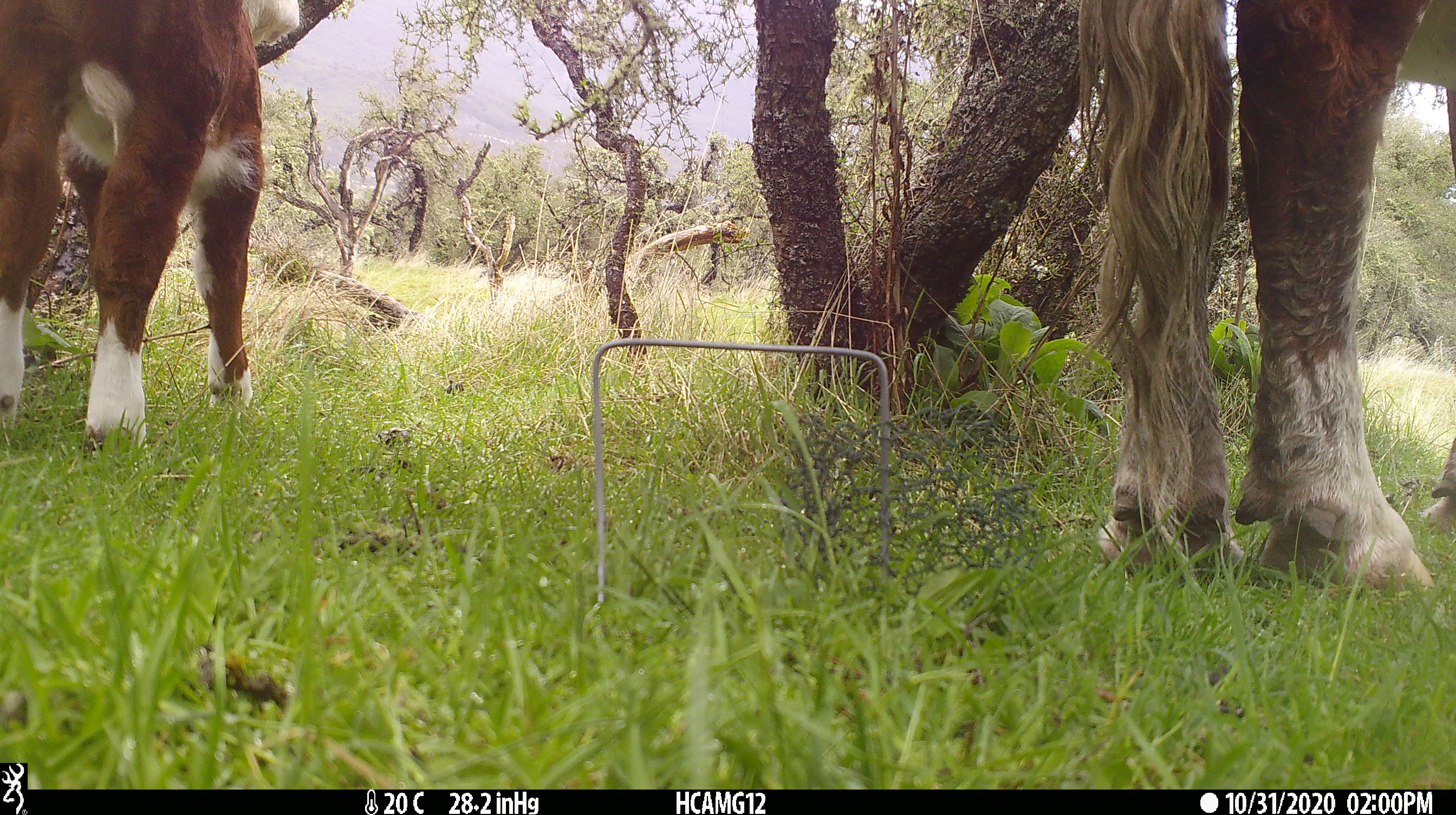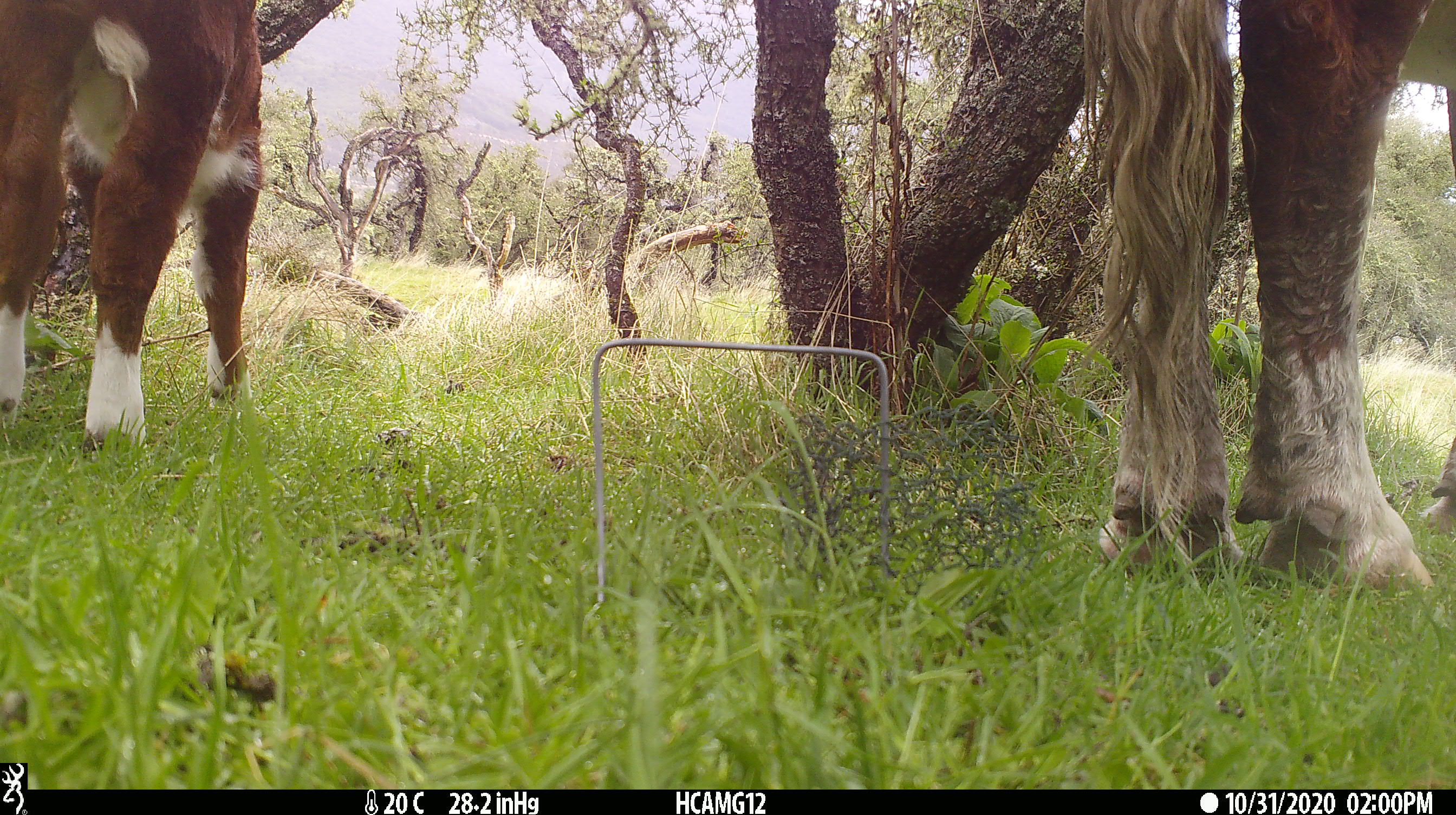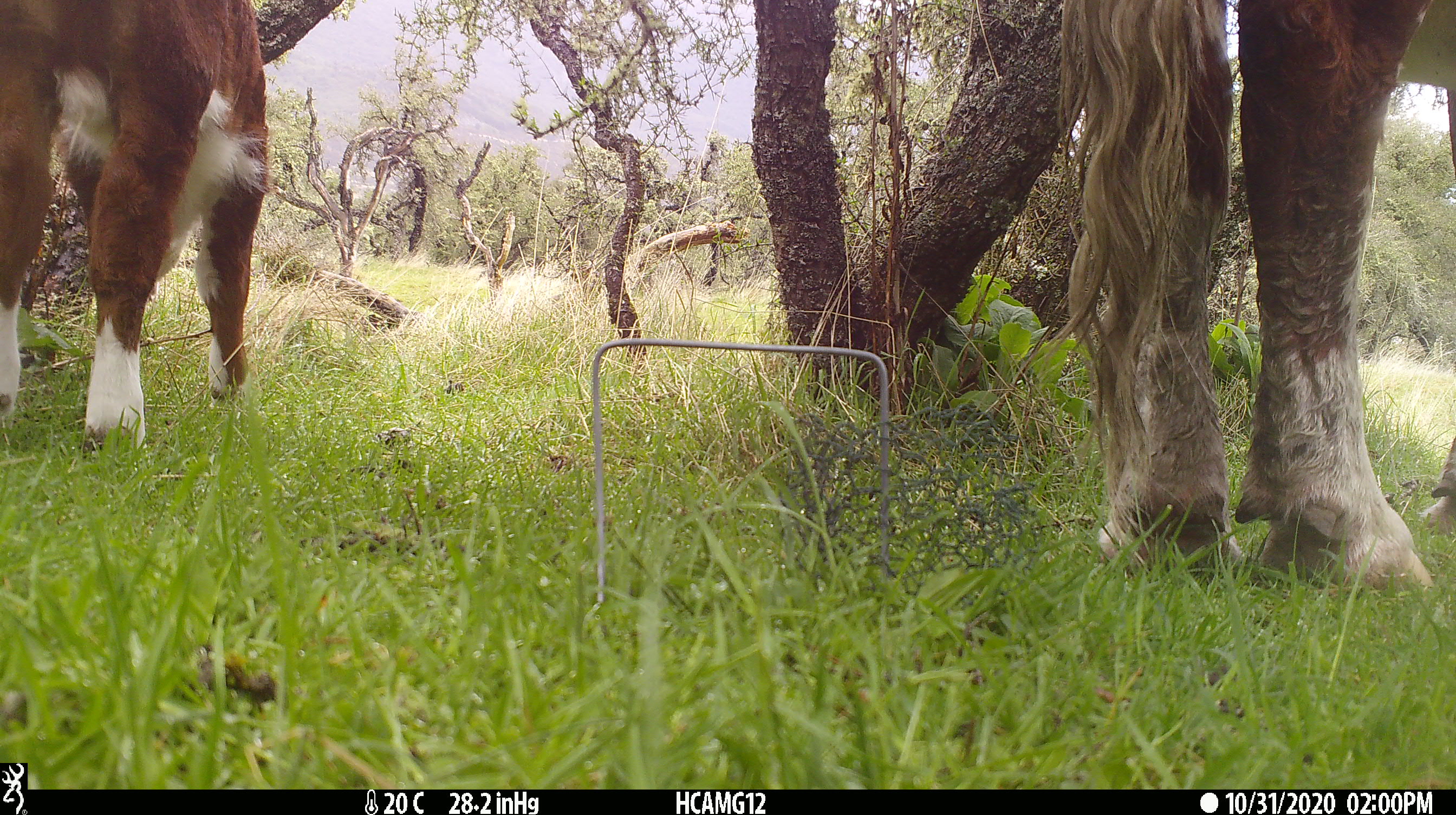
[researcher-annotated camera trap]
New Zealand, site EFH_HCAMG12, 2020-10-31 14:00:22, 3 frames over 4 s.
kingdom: Animalia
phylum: Chordata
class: Mammalia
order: Artiodactyla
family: Bovidae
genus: Bos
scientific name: Bos taurus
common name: domestic cow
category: cow